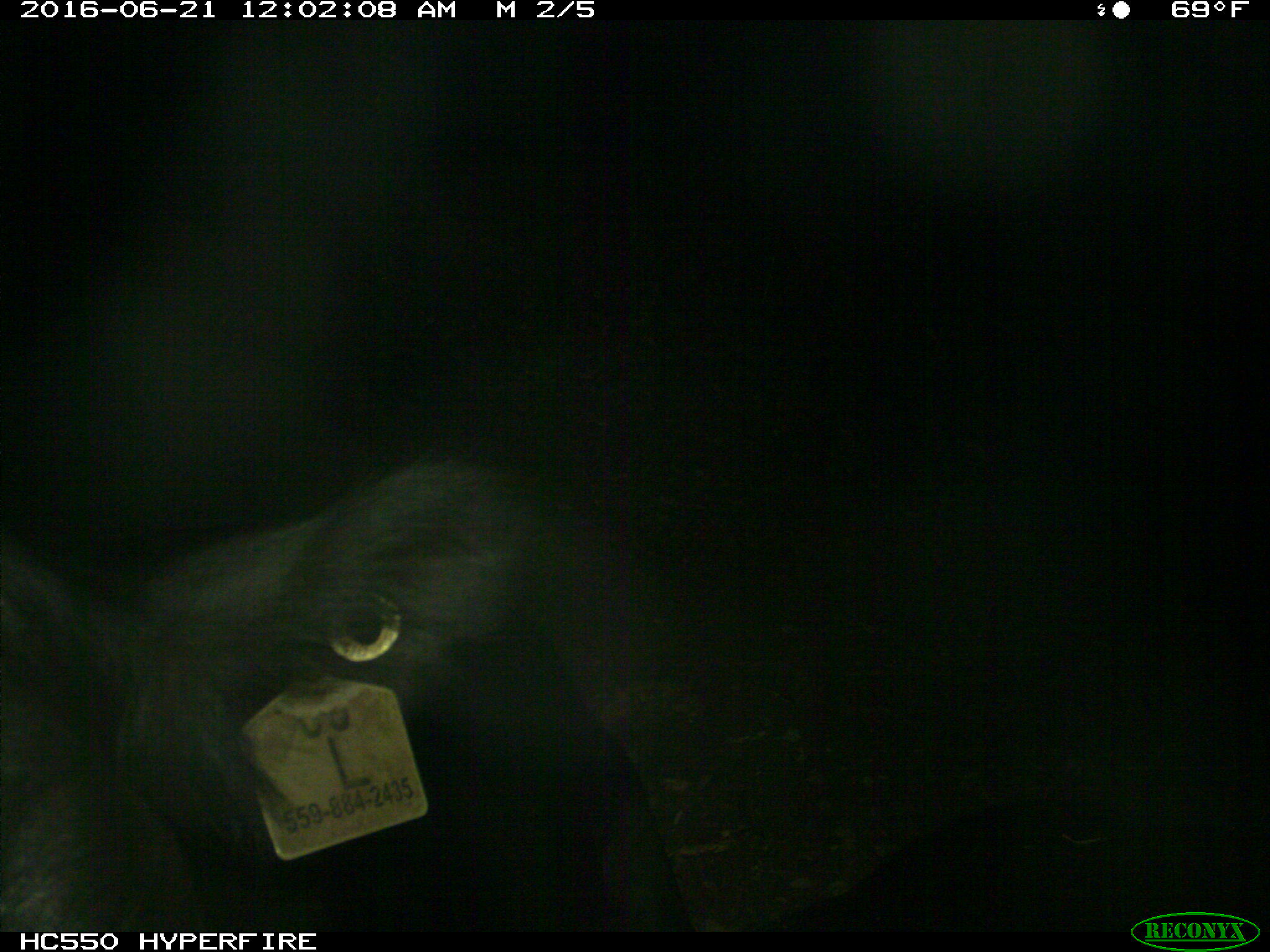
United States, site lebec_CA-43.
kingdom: Animalia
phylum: Chordata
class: Mammalia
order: Artiodactyla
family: Bovidae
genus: Bos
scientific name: Bos taurus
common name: domestic cow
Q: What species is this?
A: Bos taurus (domestic cow).